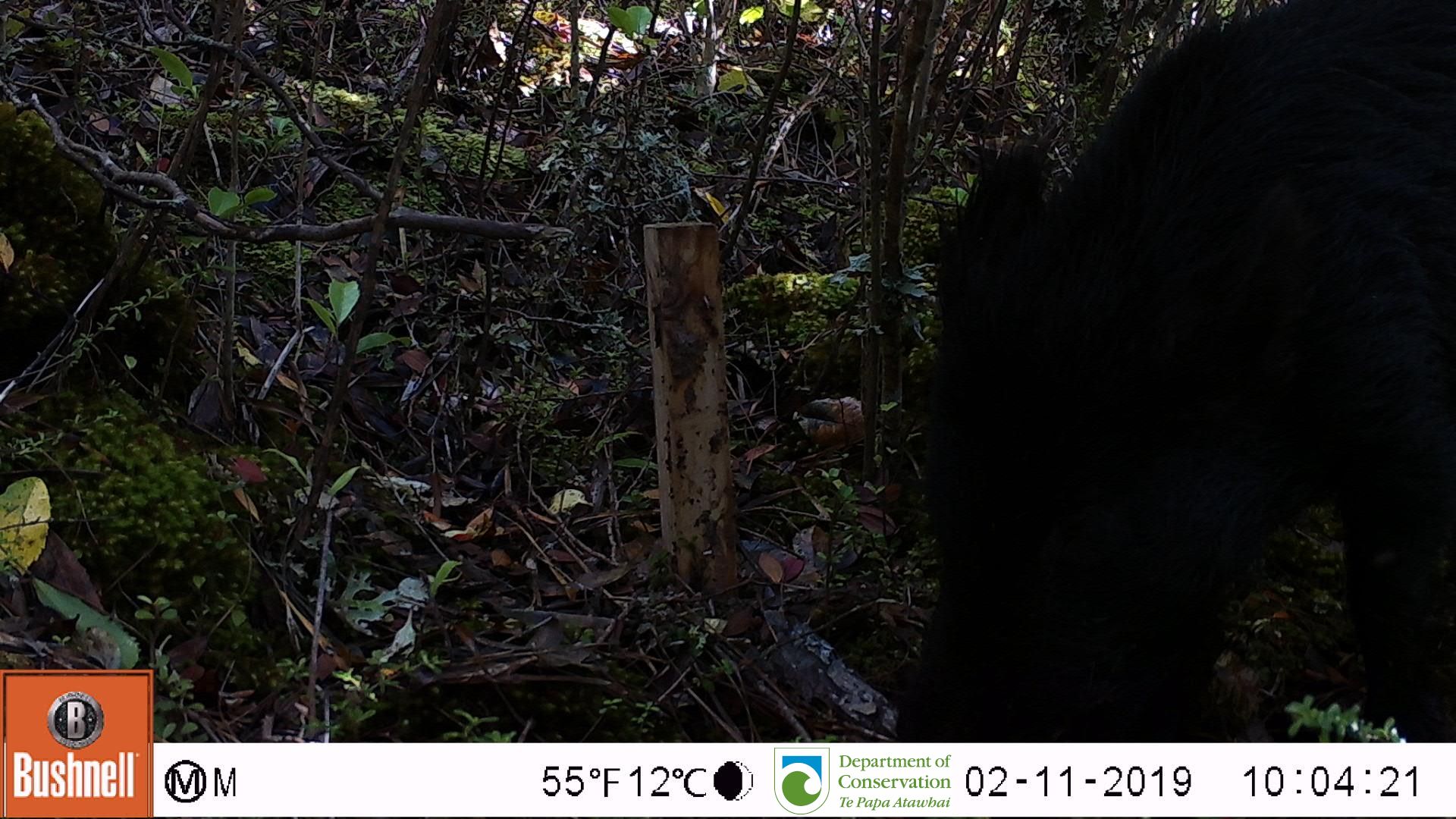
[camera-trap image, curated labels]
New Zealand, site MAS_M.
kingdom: Animalia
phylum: Chordata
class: Mammalia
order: Artiodactyla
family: Suidae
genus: Sus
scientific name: Sus scrofa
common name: pig